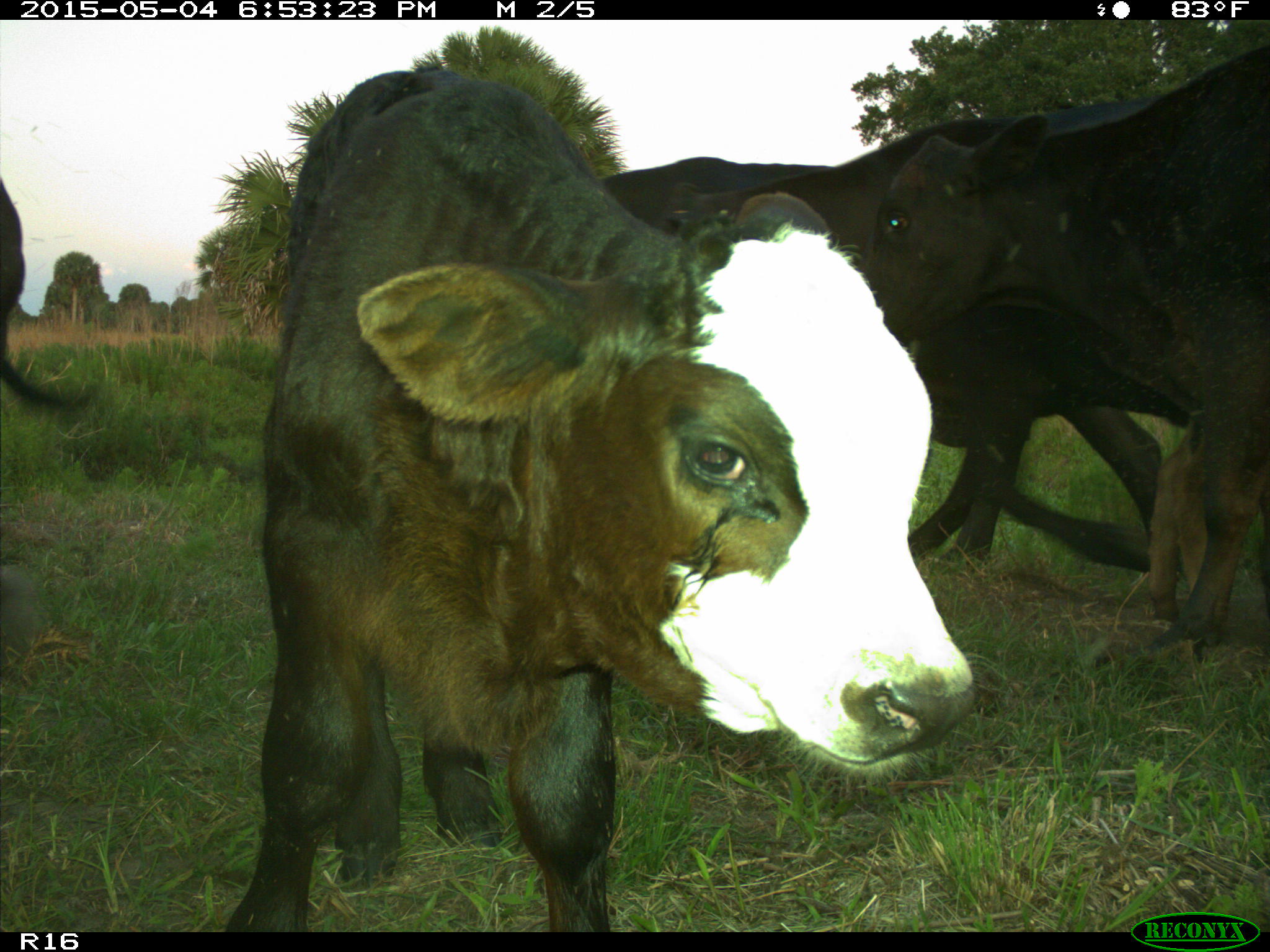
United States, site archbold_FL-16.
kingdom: Animalia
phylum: Chordata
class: Mammalia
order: Artiodactyla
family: Bovidae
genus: Bos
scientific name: Bos taurus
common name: domestic cow